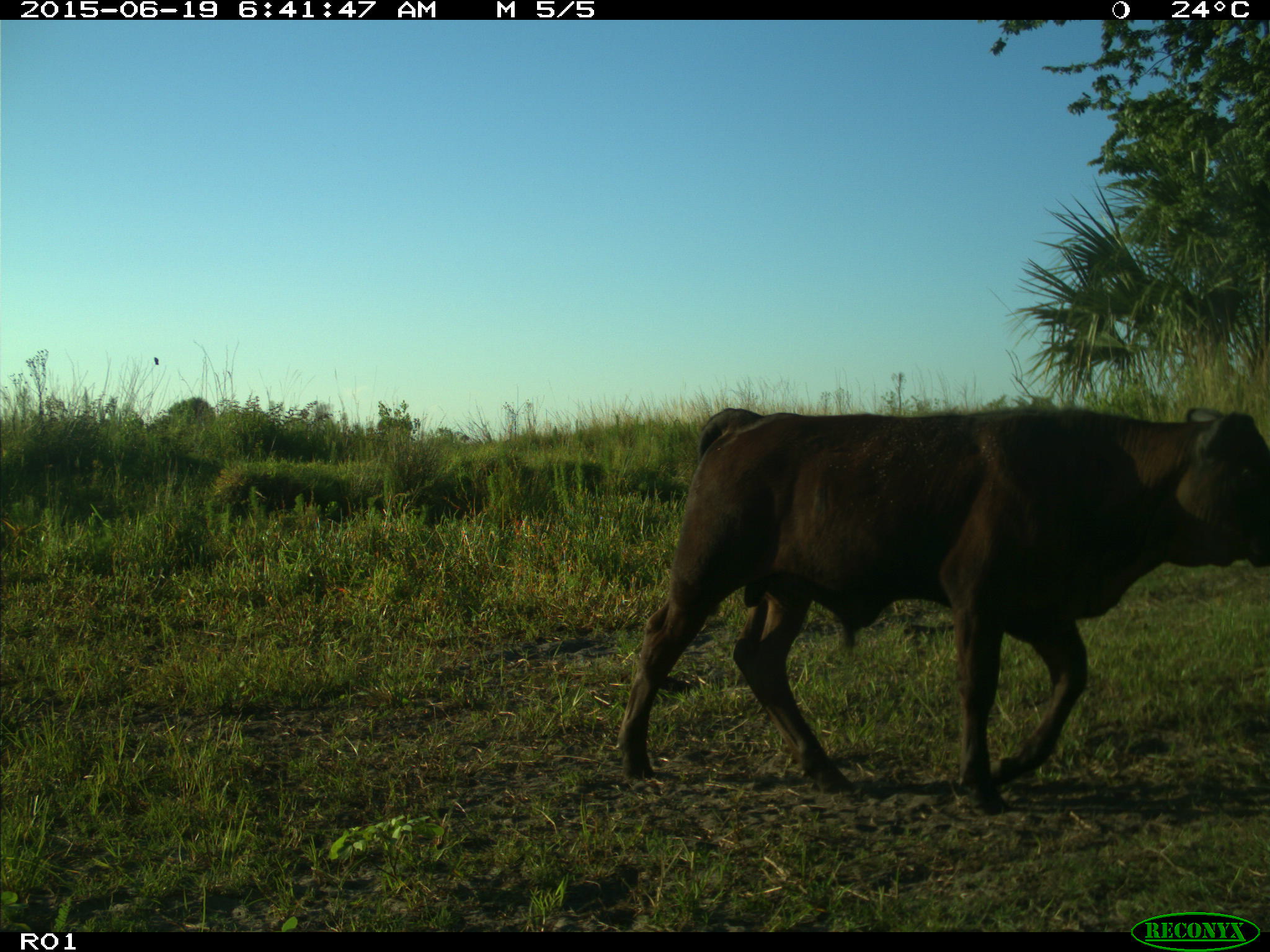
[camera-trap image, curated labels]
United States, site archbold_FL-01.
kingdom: Animalia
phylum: Chordata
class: Mammalia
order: Artiodactyla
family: Bovidae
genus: Bos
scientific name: Bos taurus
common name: domestic cow